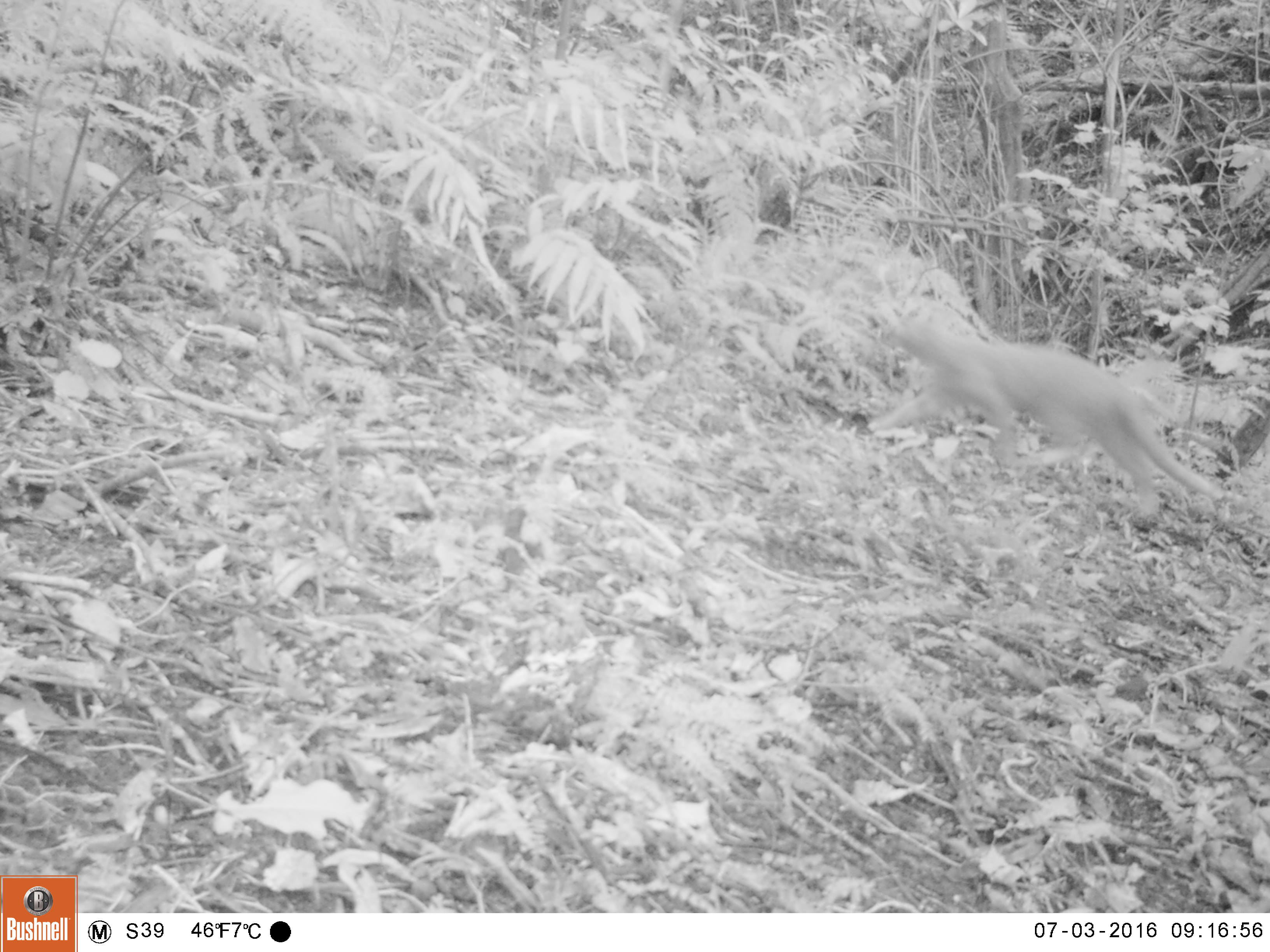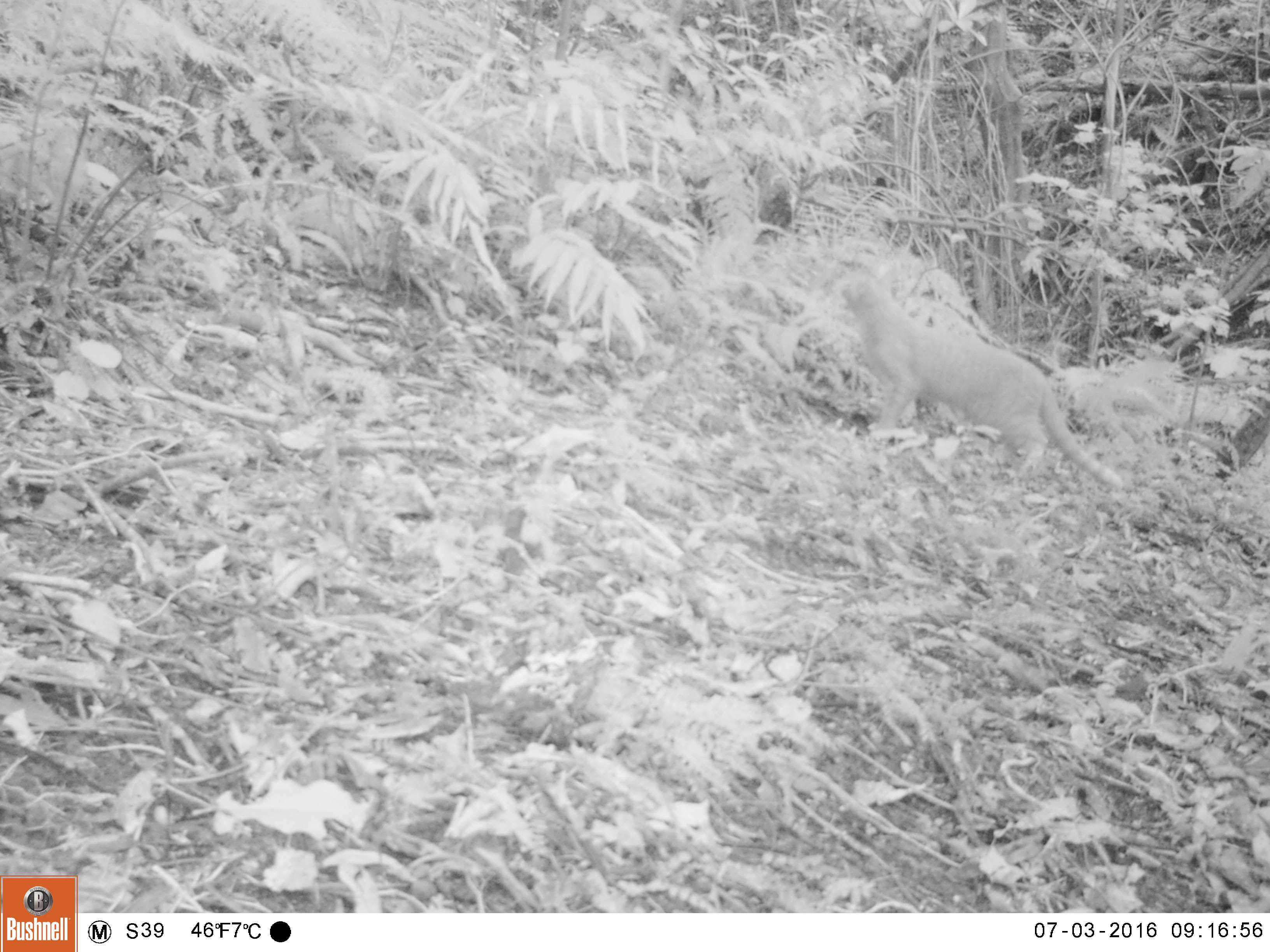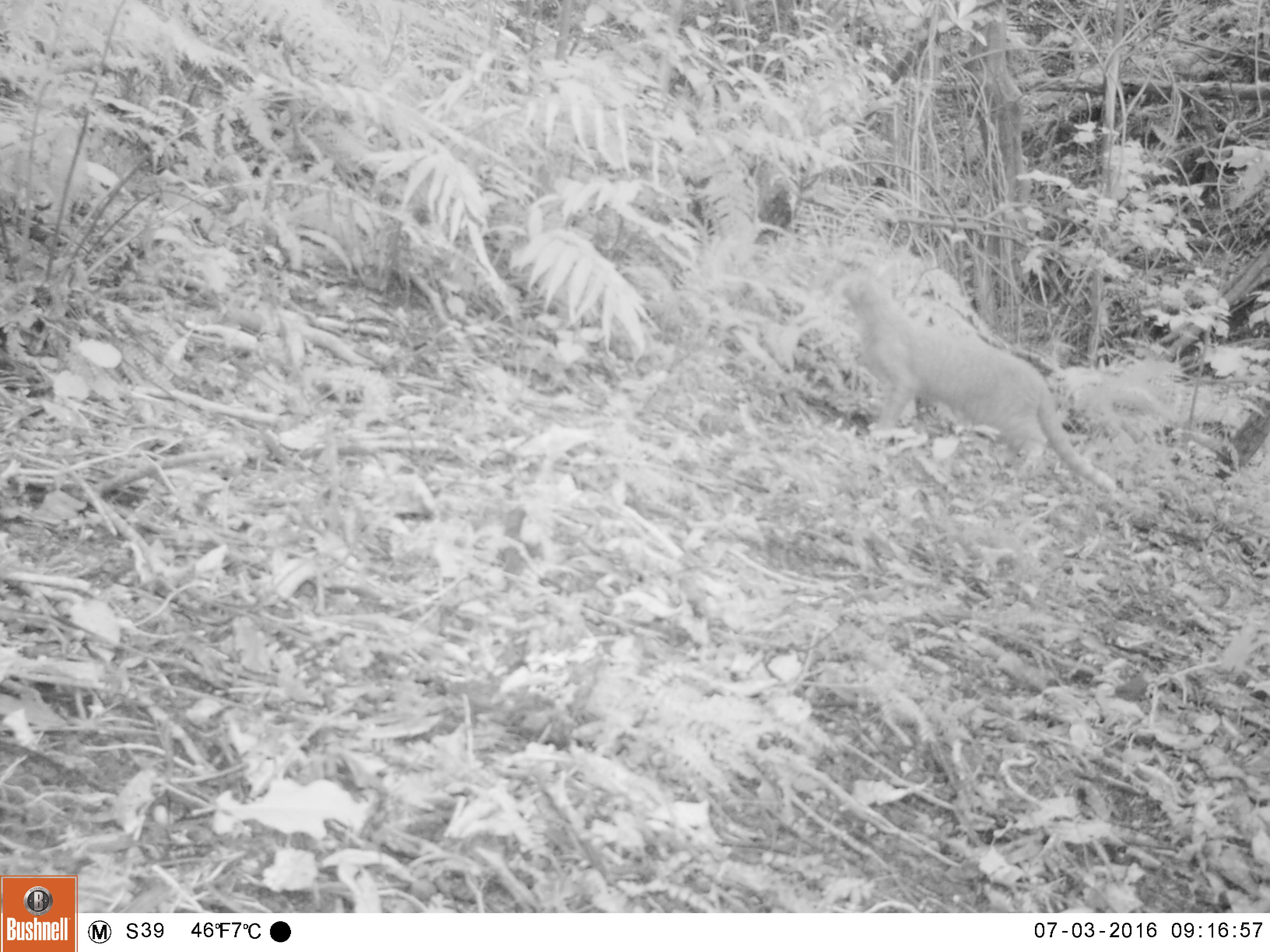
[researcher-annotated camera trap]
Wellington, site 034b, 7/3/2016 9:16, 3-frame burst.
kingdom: Animalia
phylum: Chordata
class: Mammalia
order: Carnivora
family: Felidae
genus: Felis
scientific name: Felis catus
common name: cat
Cat (Felis catus).